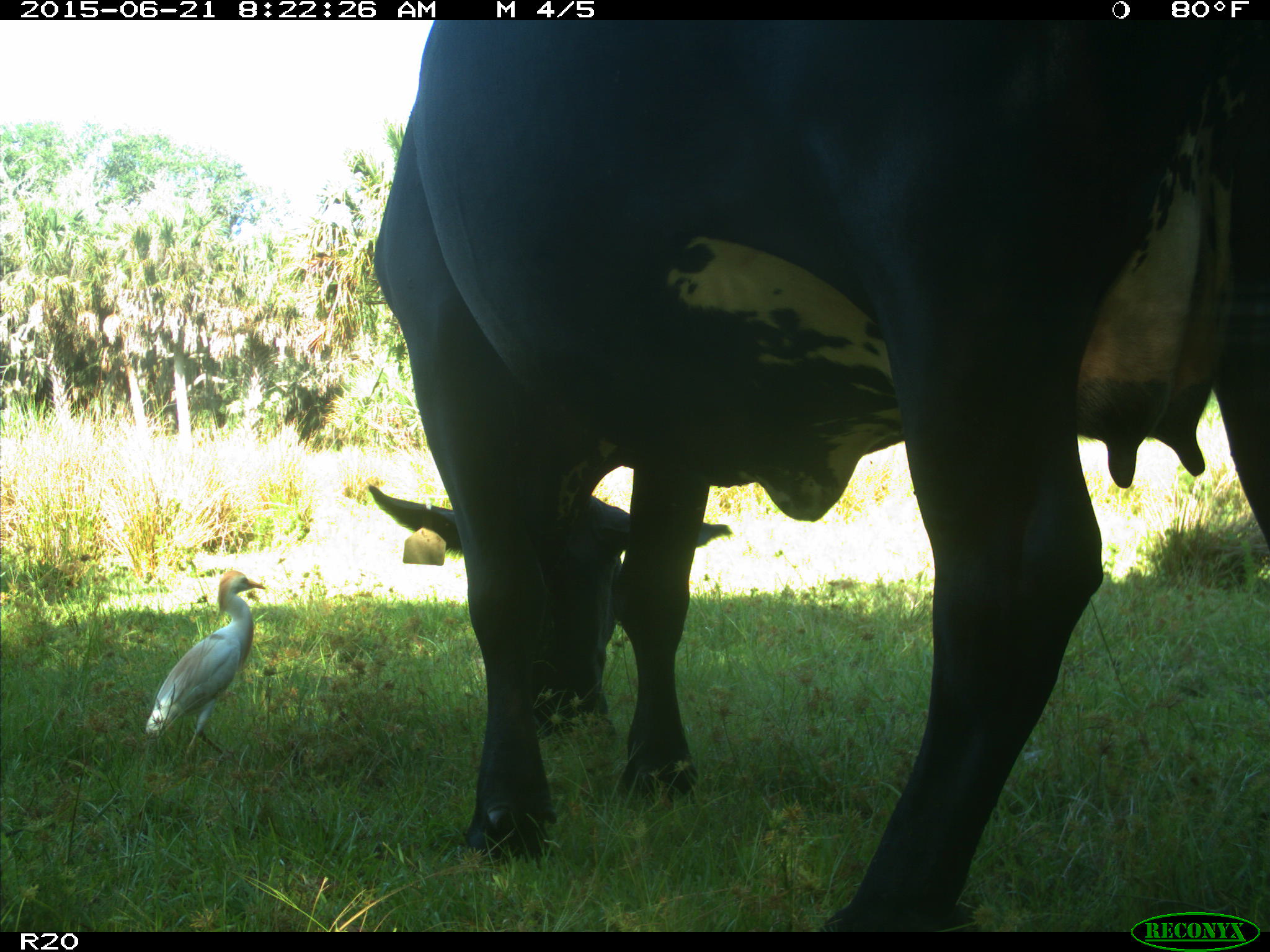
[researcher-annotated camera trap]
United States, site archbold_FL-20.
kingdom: Animalia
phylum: Chordata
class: Mammalia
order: Artiodactyla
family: Bovidae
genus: Bos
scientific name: Bos taurus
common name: domestic cow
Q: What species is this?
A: Bos taurus (domestic cow).